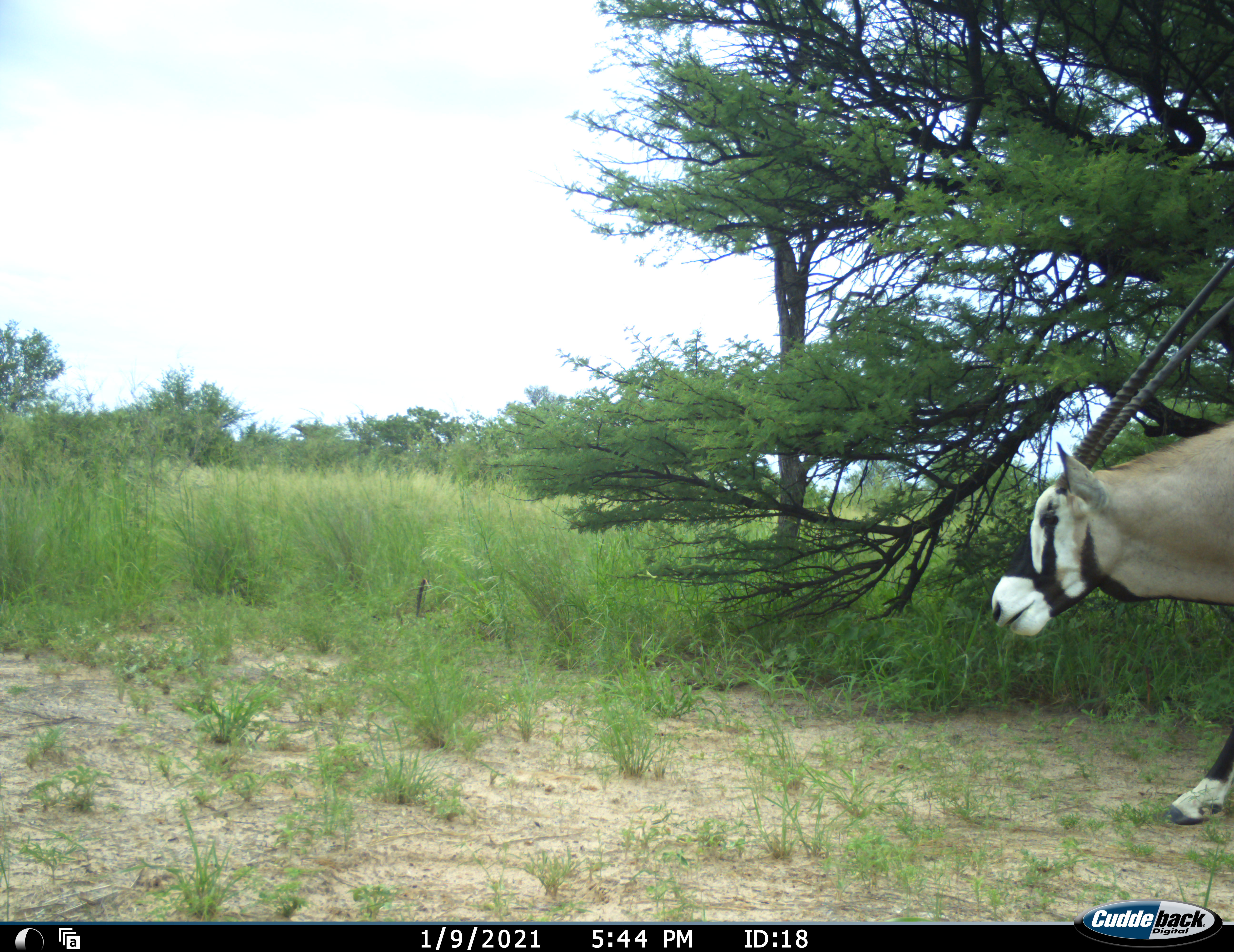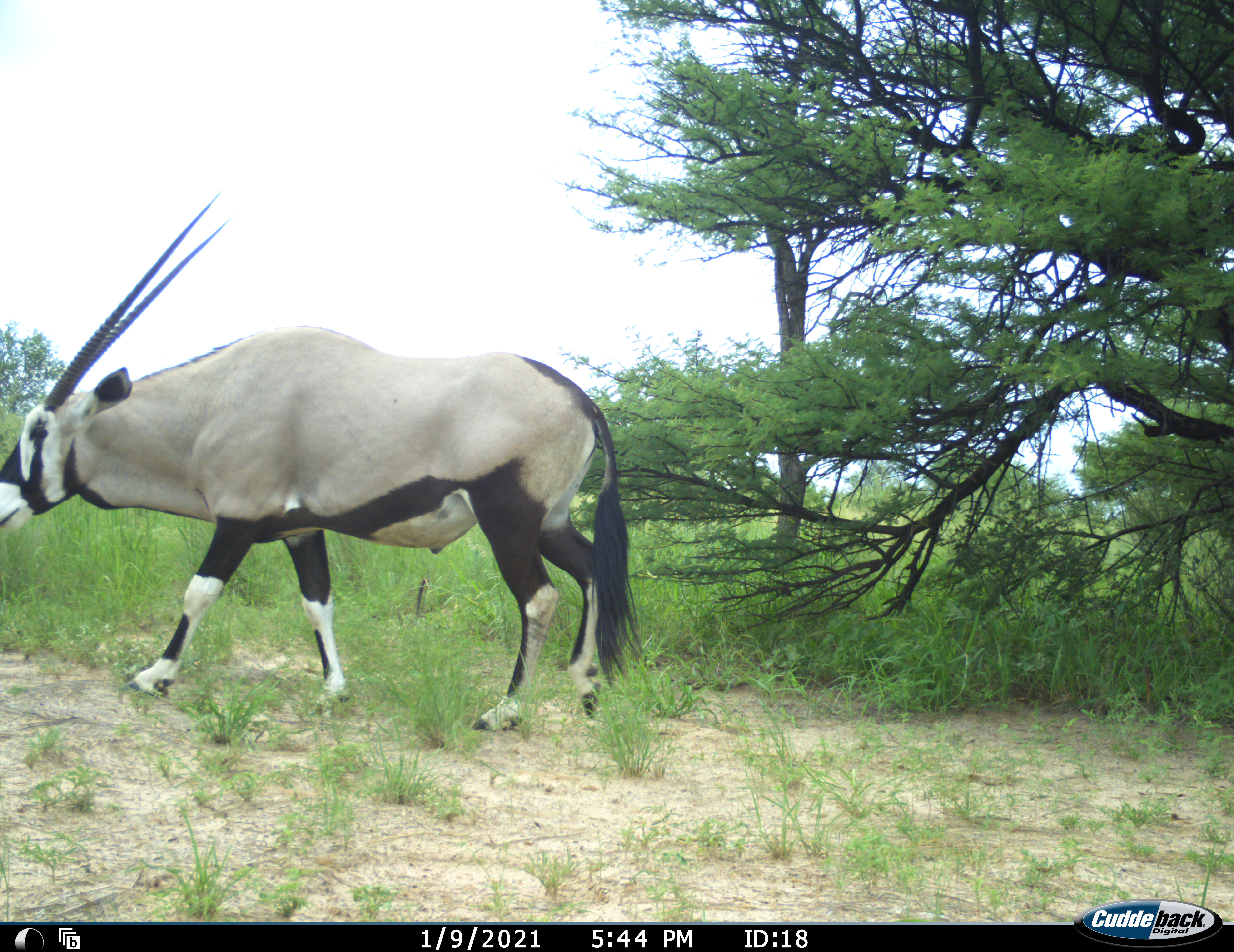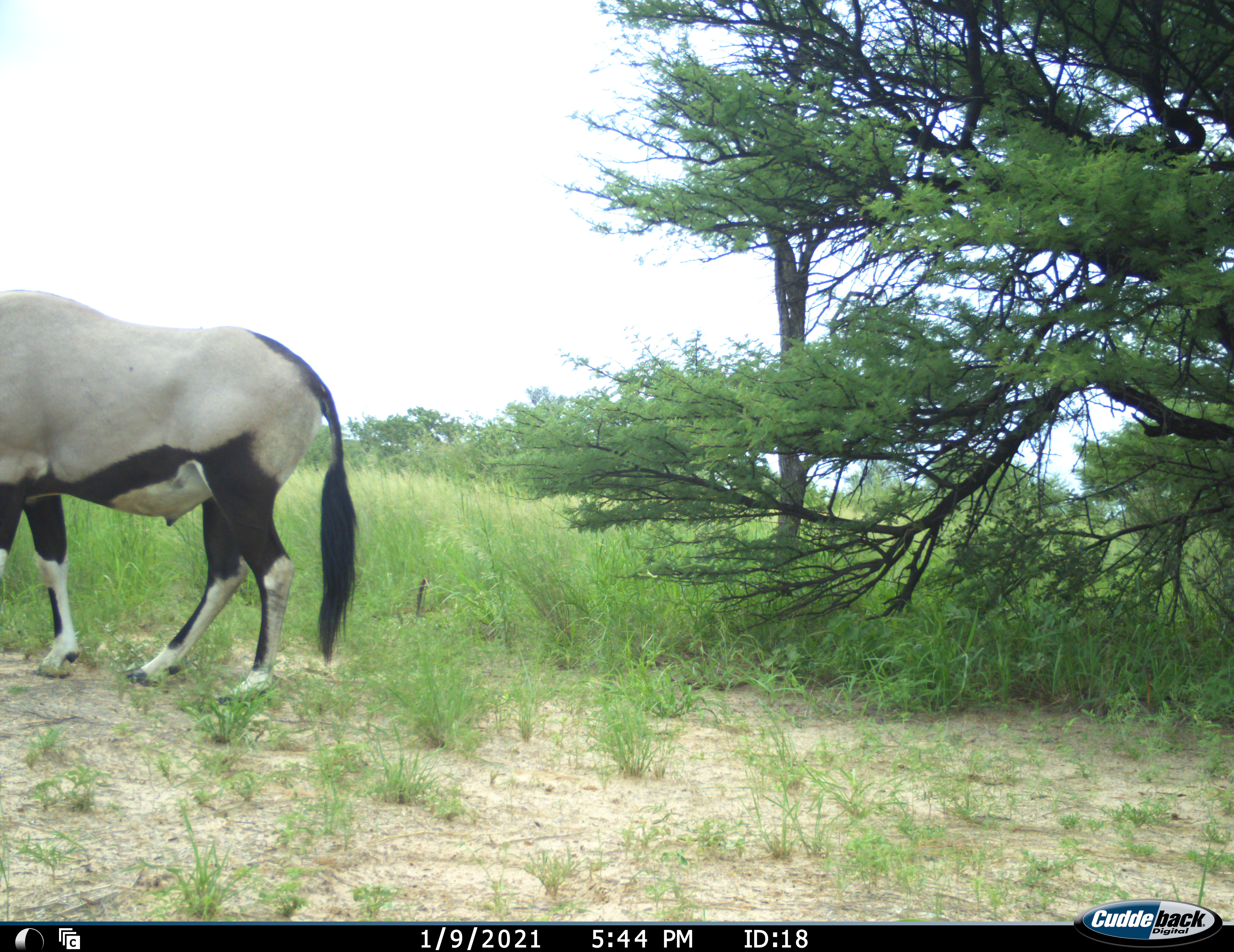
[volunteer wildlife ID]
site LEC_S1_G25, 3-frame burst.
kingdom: Animalia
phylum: Chordata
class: Mammalia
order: Artiodactyla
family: Bovidae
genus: Oryx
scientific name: Oryx gazella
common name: gemsbok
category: oryx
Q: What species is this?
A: Oryx (gemsbok) (Oryx gazella).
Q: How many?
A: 1.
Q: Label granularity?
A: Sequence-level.